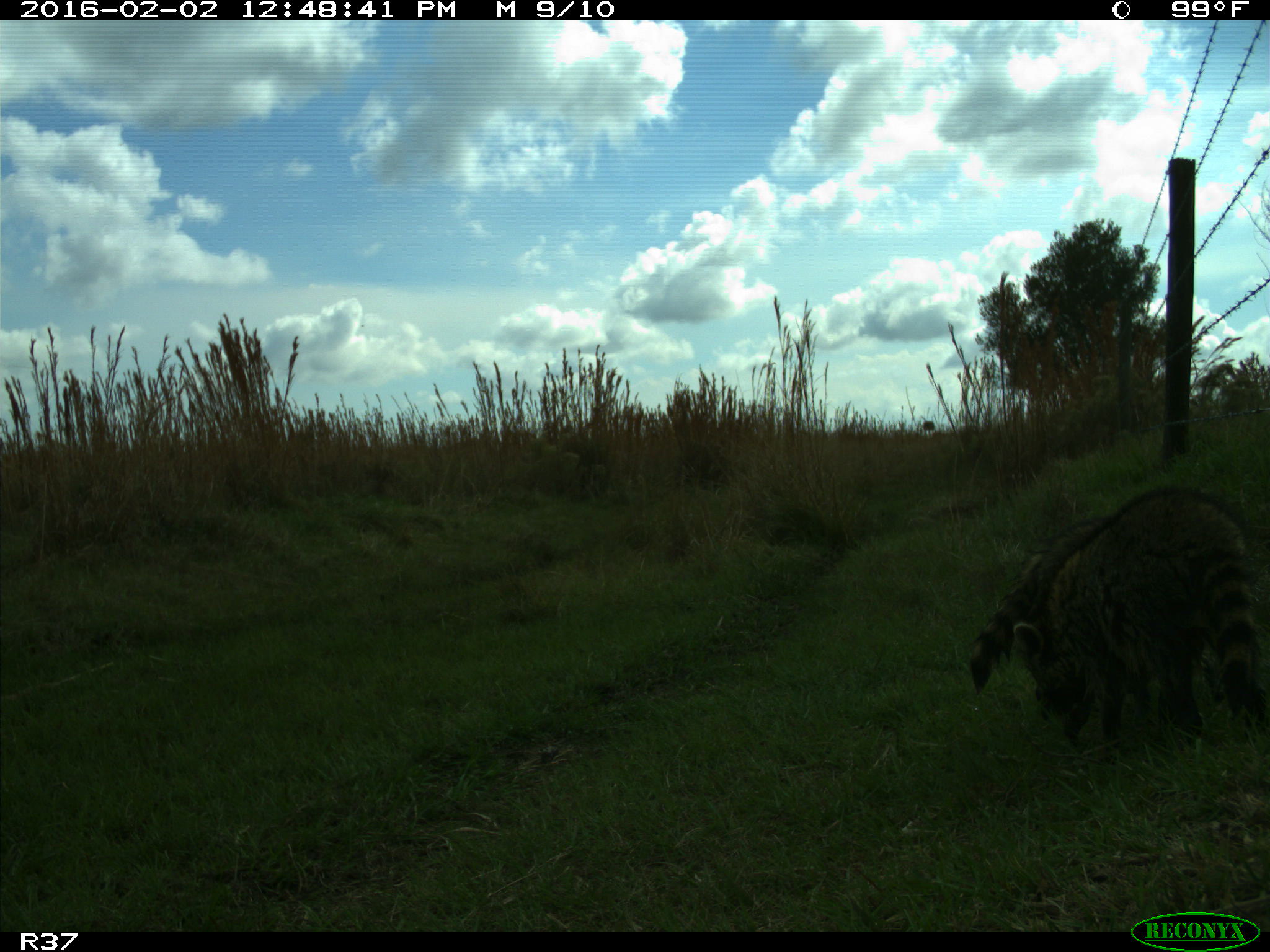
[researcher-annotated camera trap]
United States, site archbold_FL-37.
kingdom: Animalia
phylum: Chordata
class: Mammalia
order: Carnivora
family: Procyonidae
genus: Procyon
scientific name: Procyon lotor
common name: common raccoon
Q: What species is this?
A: Procyon lotor (common raccoon).